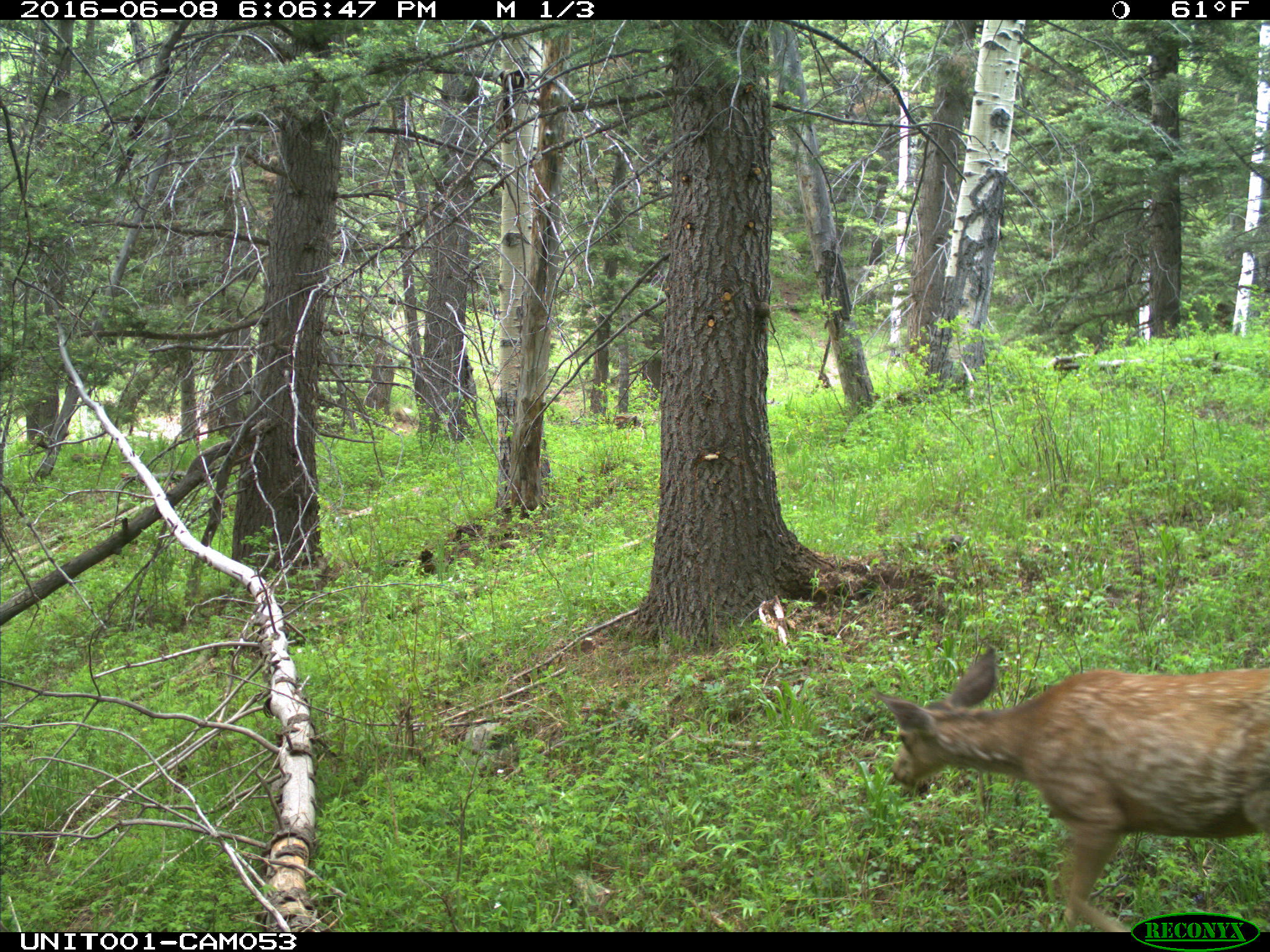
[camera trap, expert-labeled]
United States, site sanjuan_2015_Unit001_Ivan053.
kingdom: Animalia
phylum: Chordata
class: Mammalia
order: Artiodactyla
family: Cervidae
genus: Odocoileus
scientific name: Odocoileus hemionus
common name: mule deer